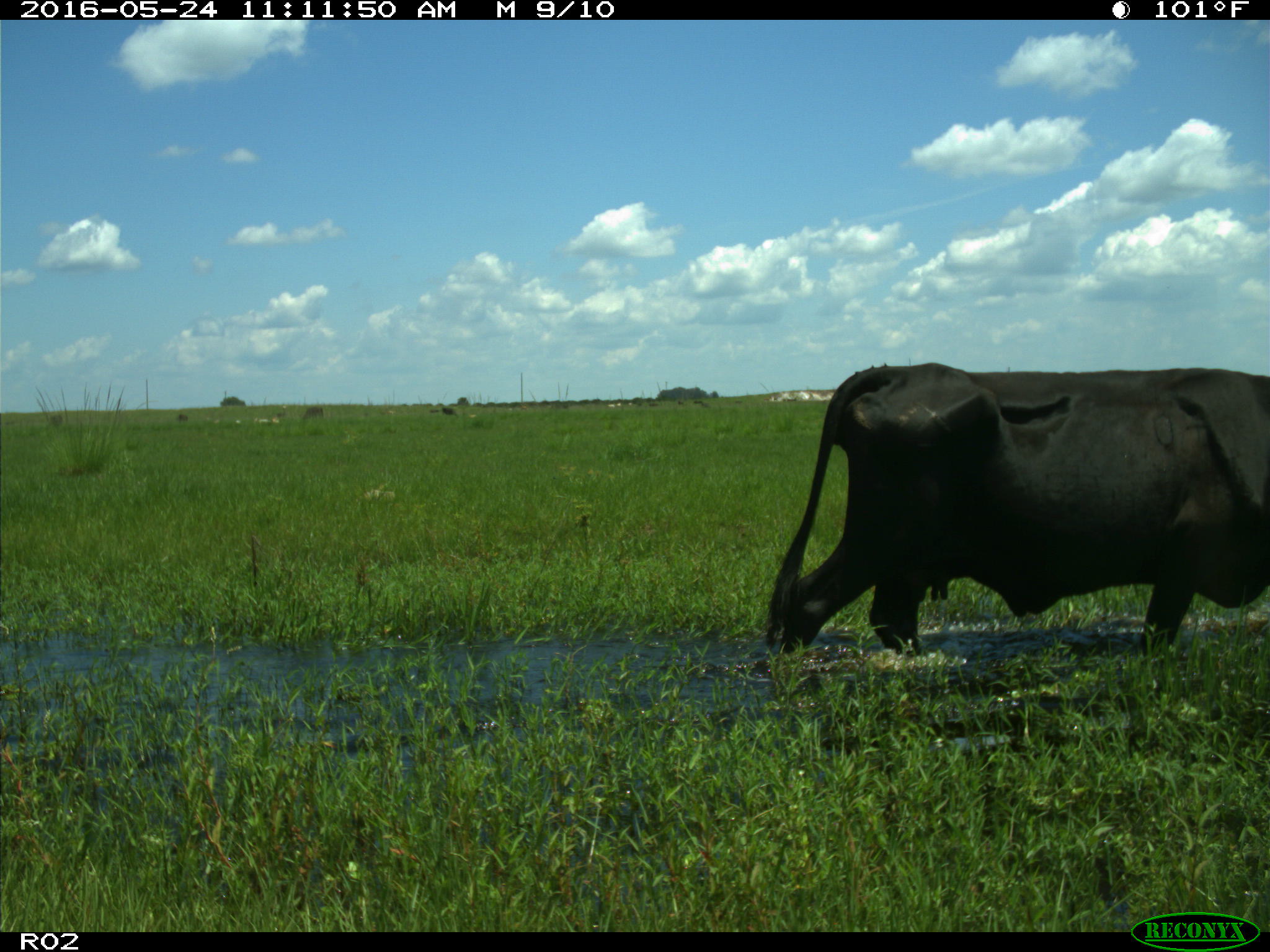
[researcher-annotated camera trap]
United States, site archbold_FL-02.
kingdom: Animalia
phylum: Chordata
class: Mammalia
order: Artiodactyla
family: Bovidae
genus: Bos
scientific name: Bos taurus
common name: domestic cow